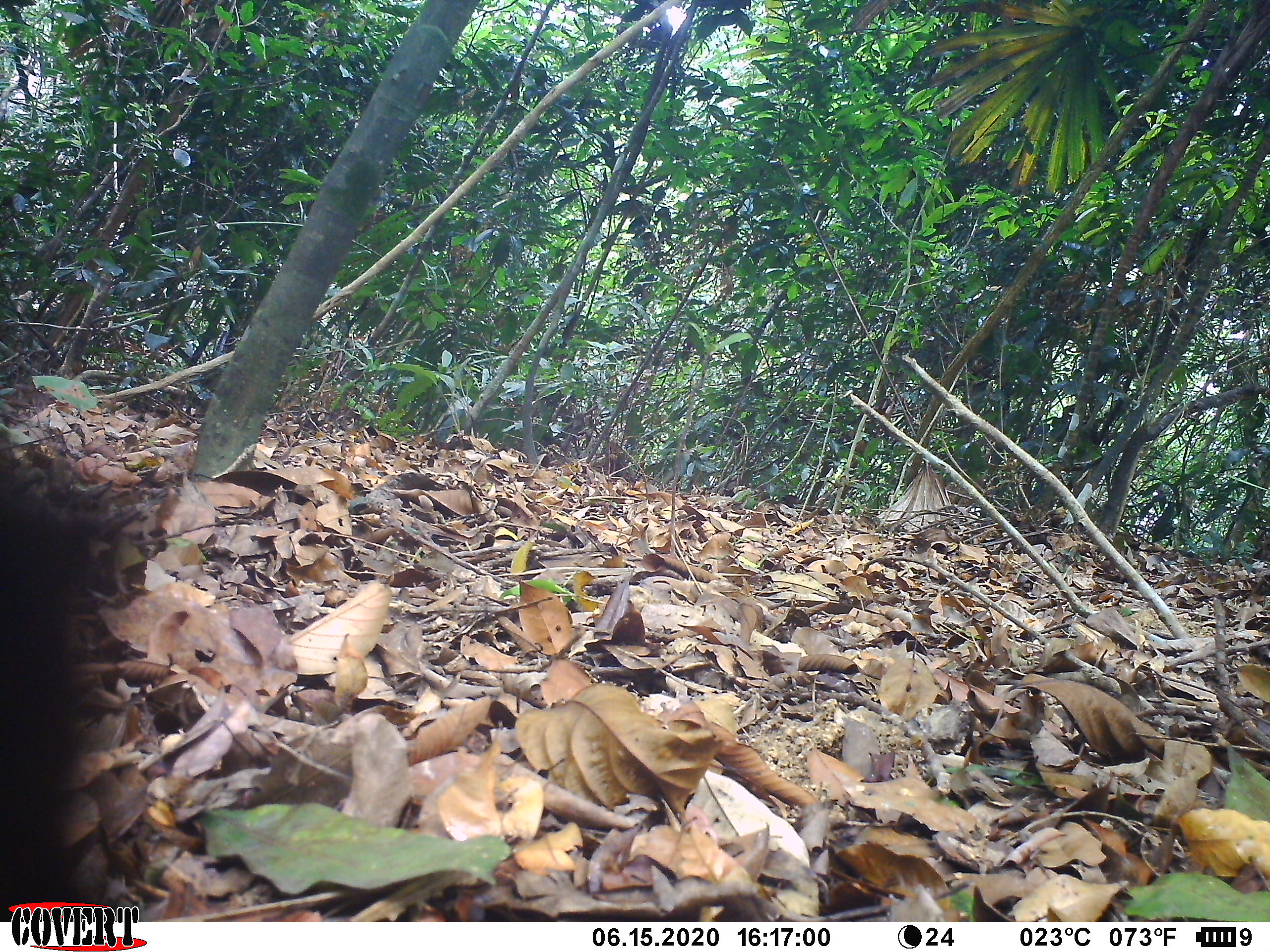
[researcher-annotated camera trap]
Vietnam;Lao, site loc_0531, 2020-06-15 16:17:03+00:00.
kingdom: Animalia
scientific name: Animalia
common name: animal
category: unidentified animal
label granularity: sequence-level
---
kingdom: Animalia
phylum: Chordata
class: Mammalia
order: Primates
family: Cercopithecidae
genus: Macaca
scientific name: Macaca nemestrina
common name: pig-tailed macaque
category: pig tailed macaque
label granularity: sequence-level